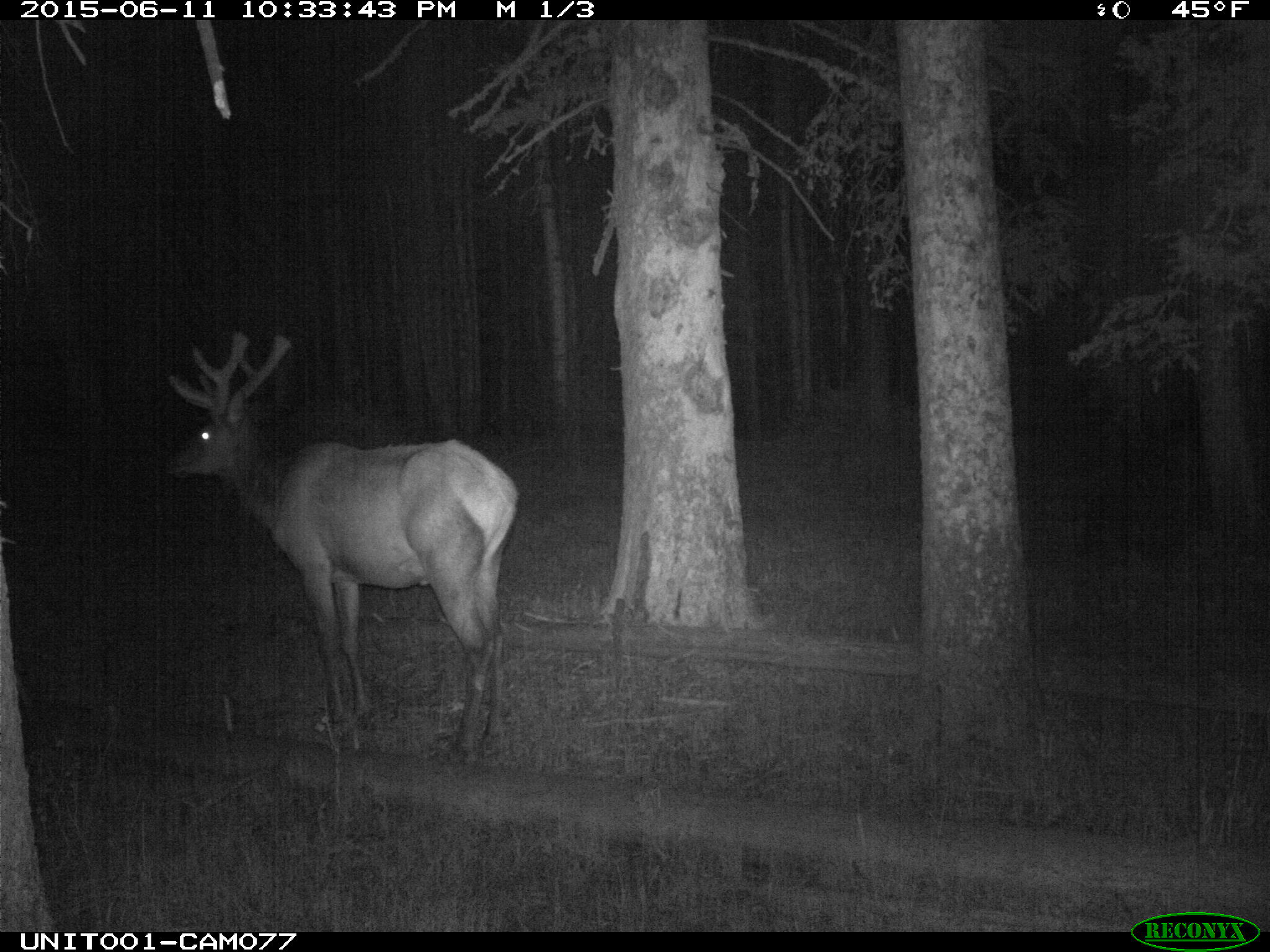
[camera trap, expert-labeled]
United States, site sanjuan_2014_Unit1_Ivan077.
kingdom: Animalia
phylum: Chordata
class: Mammalia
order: Artiodactyla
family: Cervidae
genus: Cervus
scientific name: Cervus elaphus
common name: red deer